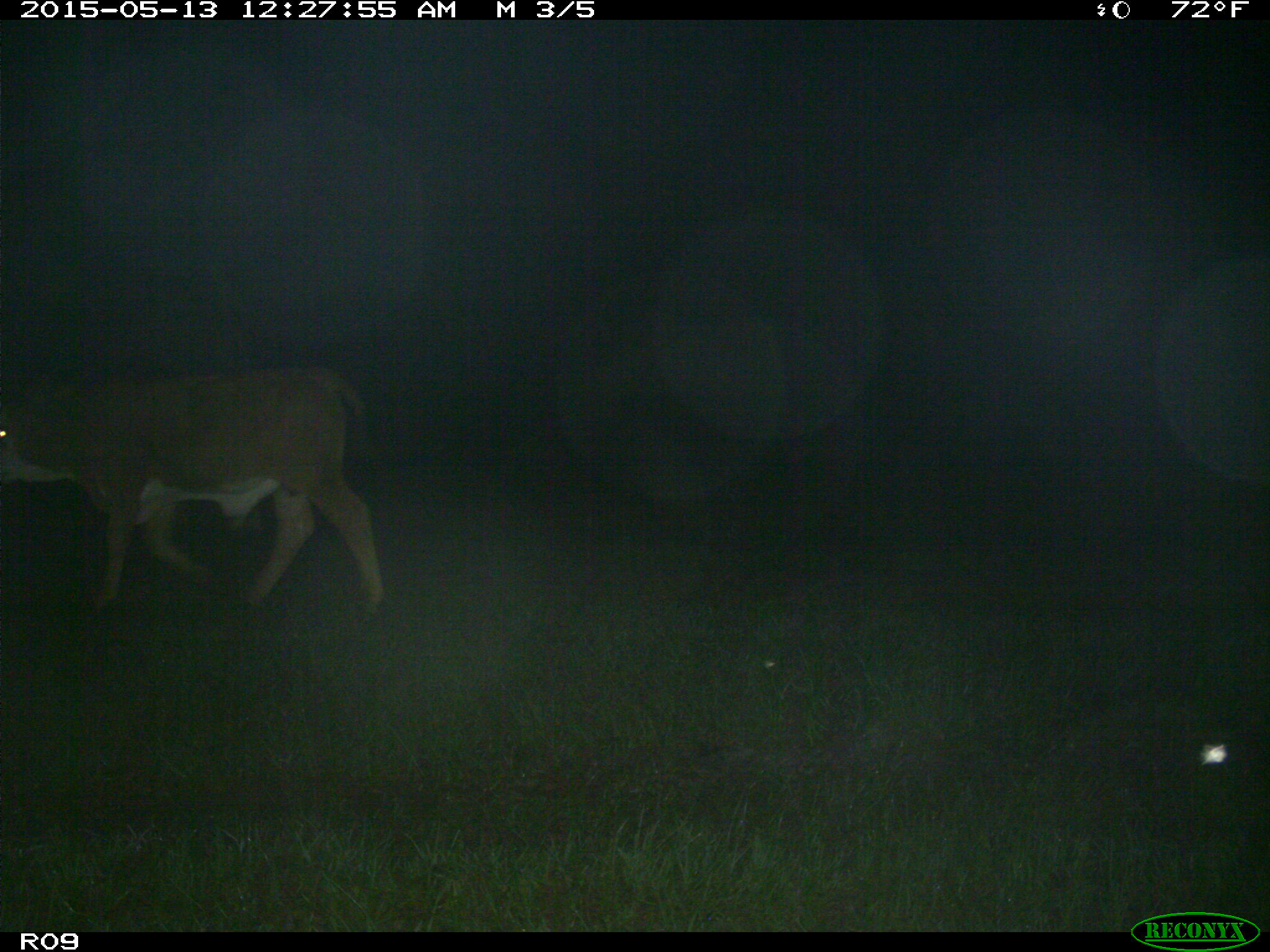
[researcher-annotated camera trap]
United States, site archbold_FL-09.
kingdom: Animalia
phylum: Chordata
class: Mammalia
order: Artiodactyla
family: Bovidae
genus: Bos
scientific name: Bos taurus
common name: domestic cow